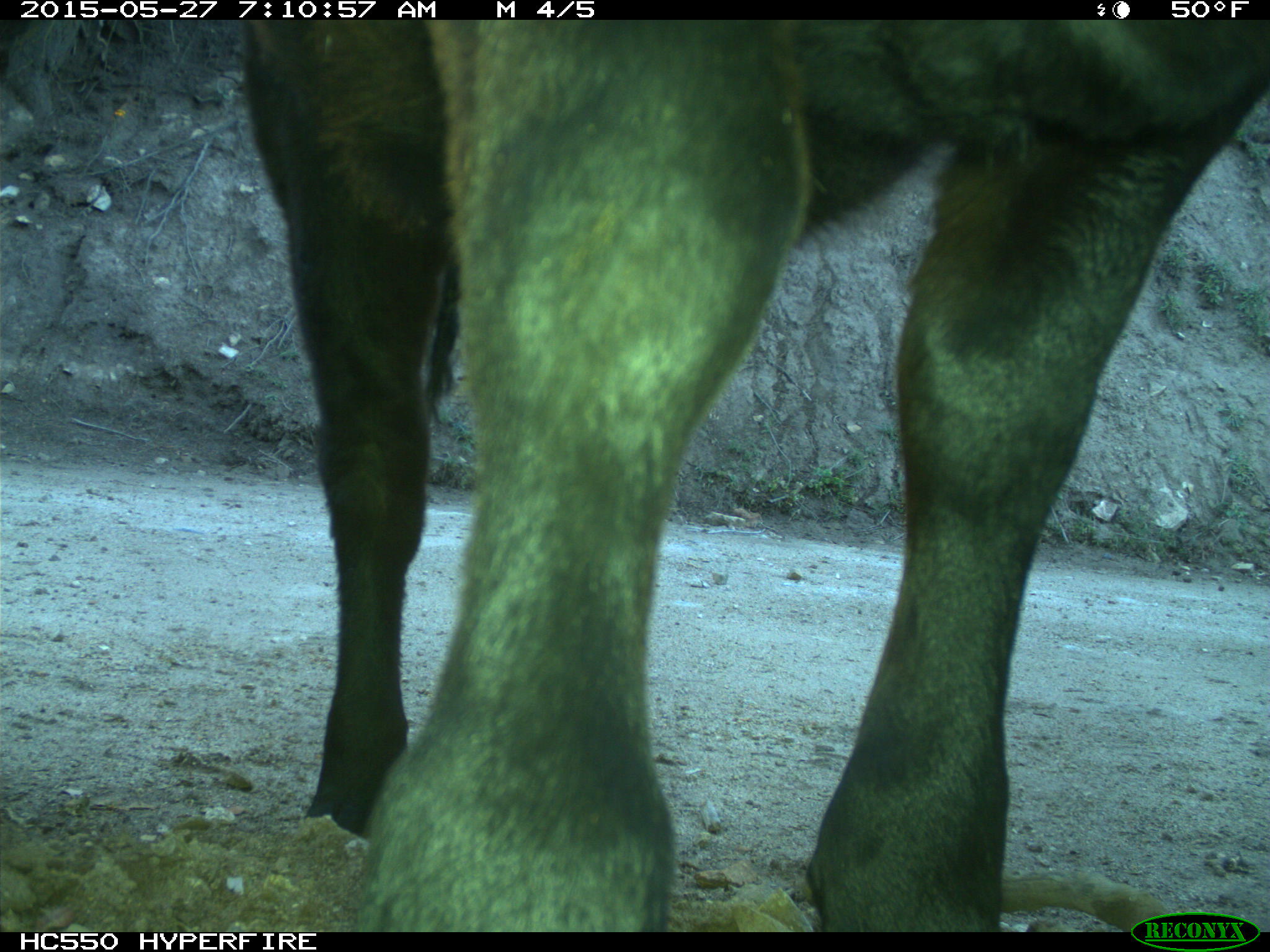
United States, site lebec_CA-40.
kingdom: Animalia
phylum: Chordata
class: Mammalia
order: Artiodactyla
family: Bovidae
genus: Bos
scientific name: Bos taurus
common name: domestic cow